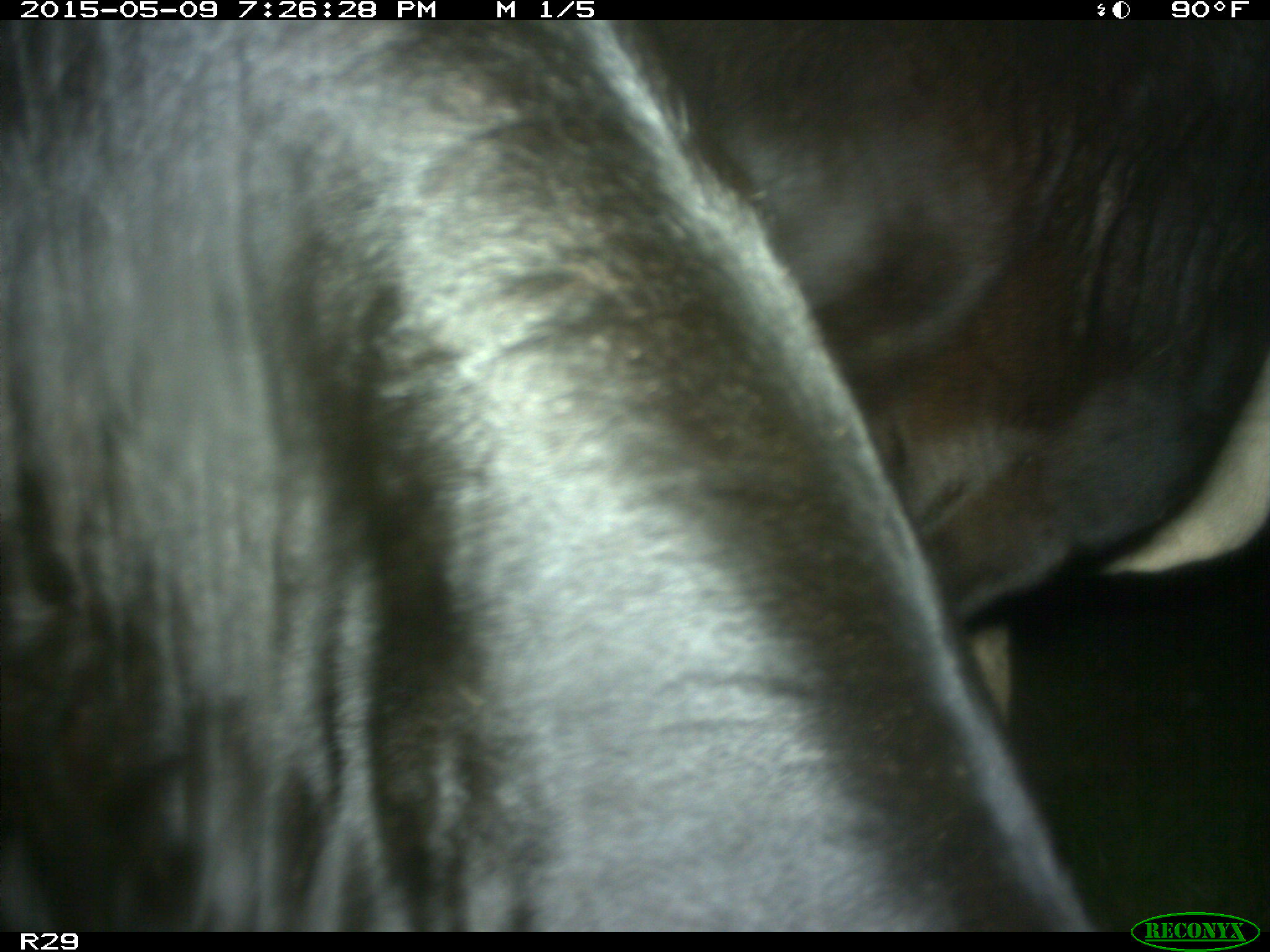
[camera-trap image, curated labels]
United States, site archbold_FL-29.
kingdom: Animalia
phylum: Chordata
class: Mammalia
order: Artiodactyla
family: Bovidae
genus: Bos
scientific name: Bos taurus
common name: domestic cow